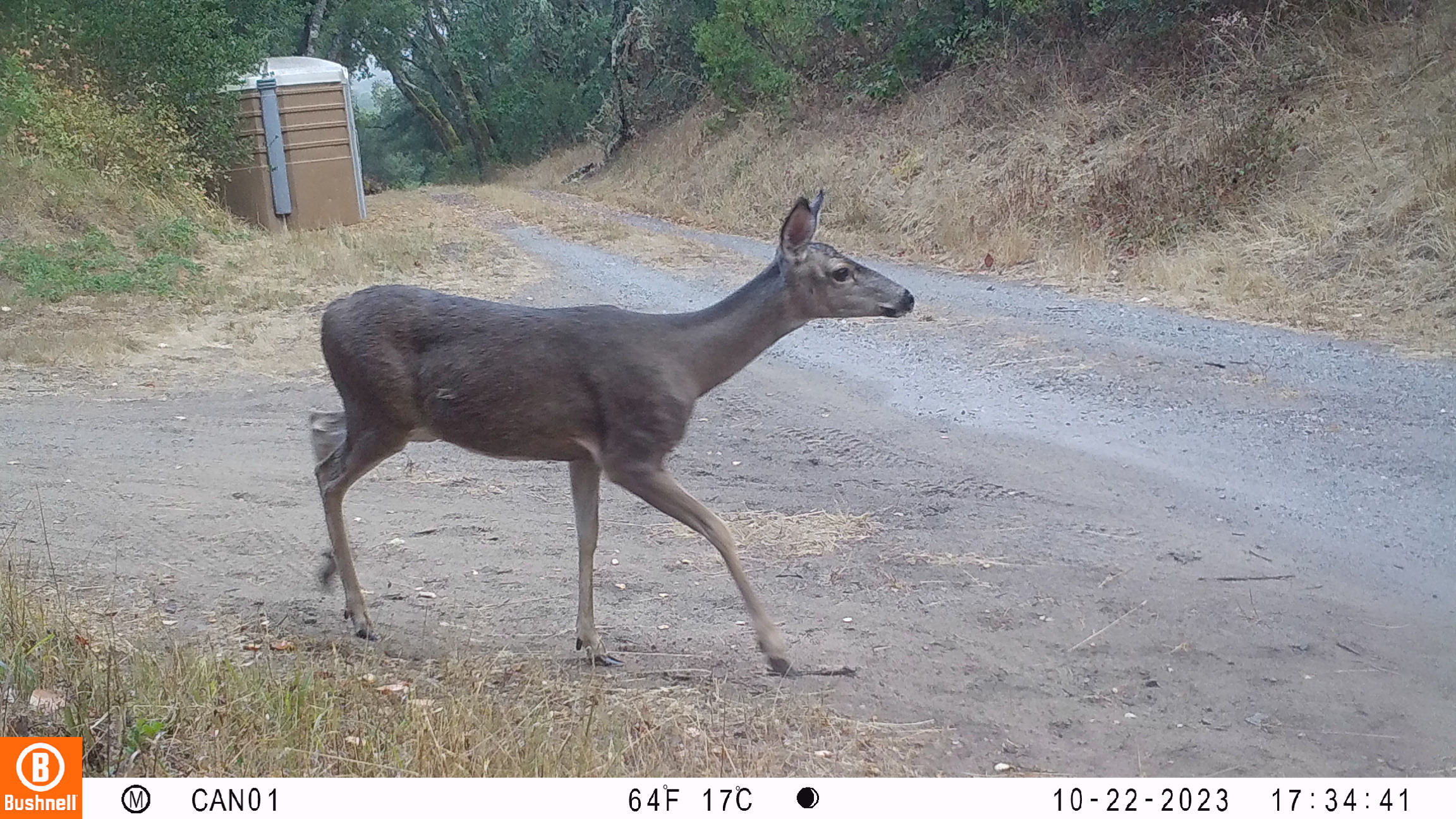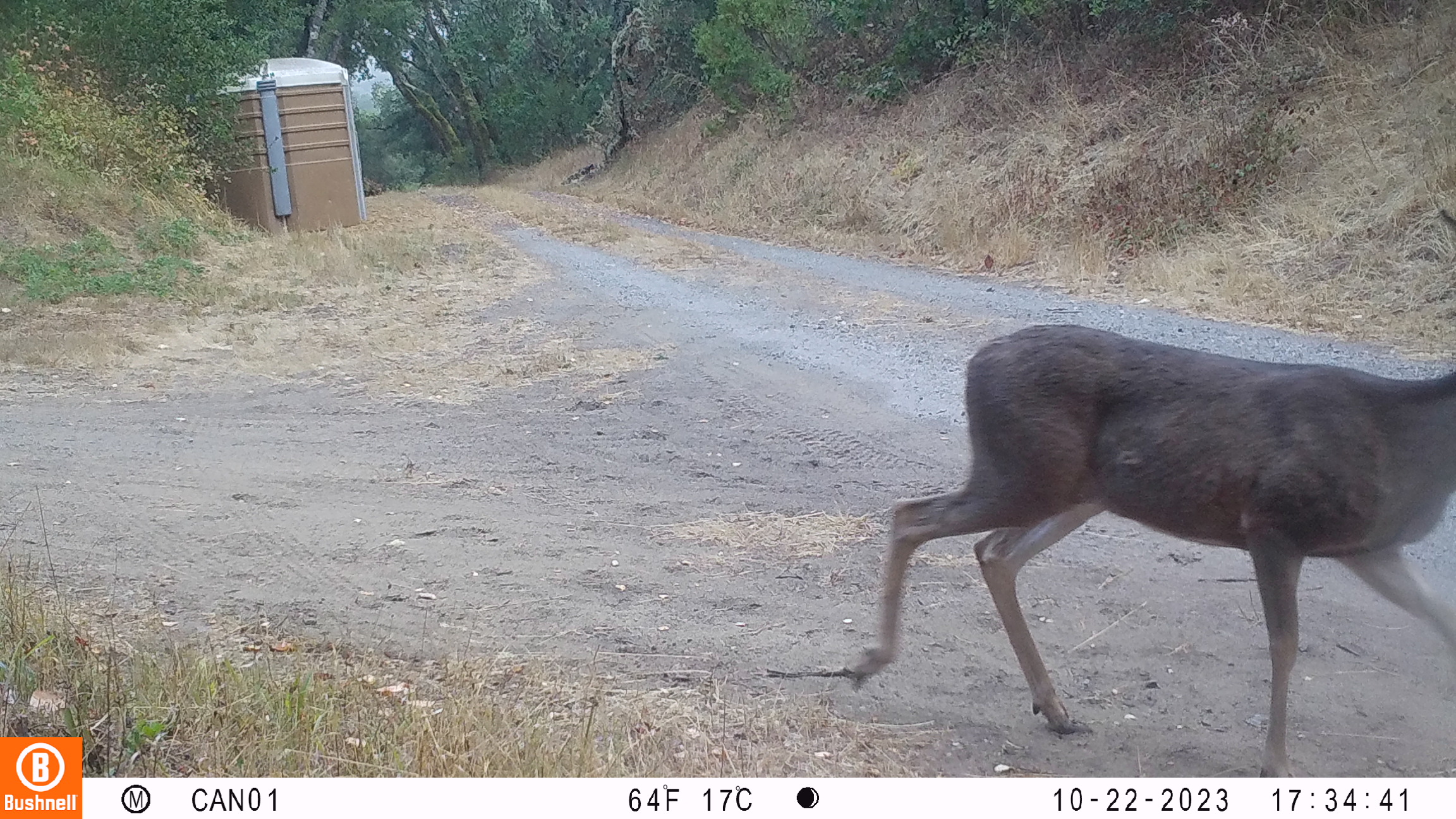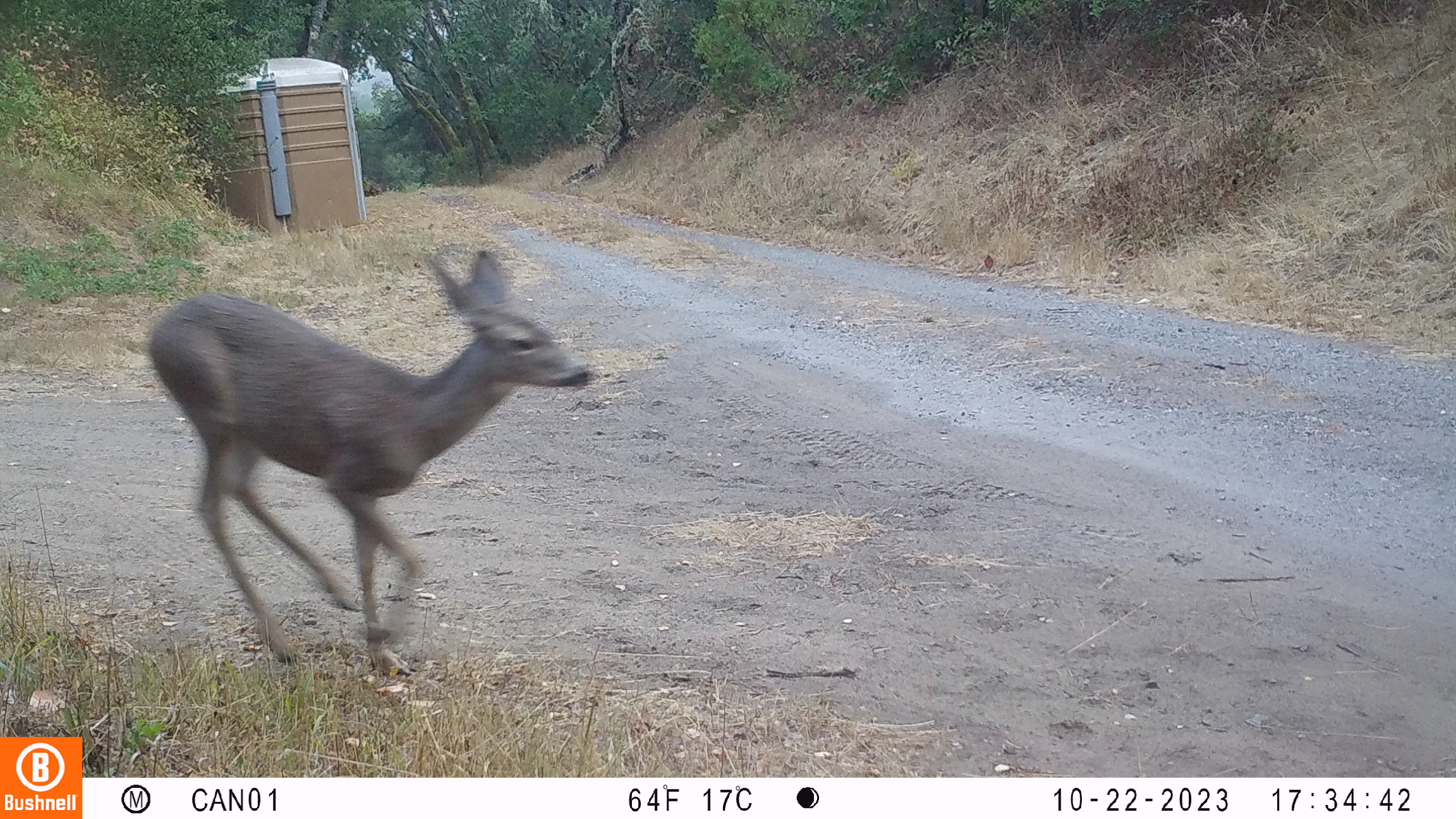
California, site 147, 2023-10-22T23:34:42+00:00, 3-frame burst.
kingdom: Animalia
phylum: Chordata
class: Mammalia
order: Artiodactyla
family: Cervidae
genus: Odocoileus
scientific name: Odocoileus hemionus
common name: mule deer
Mule deer (Odocoileus hemionus).